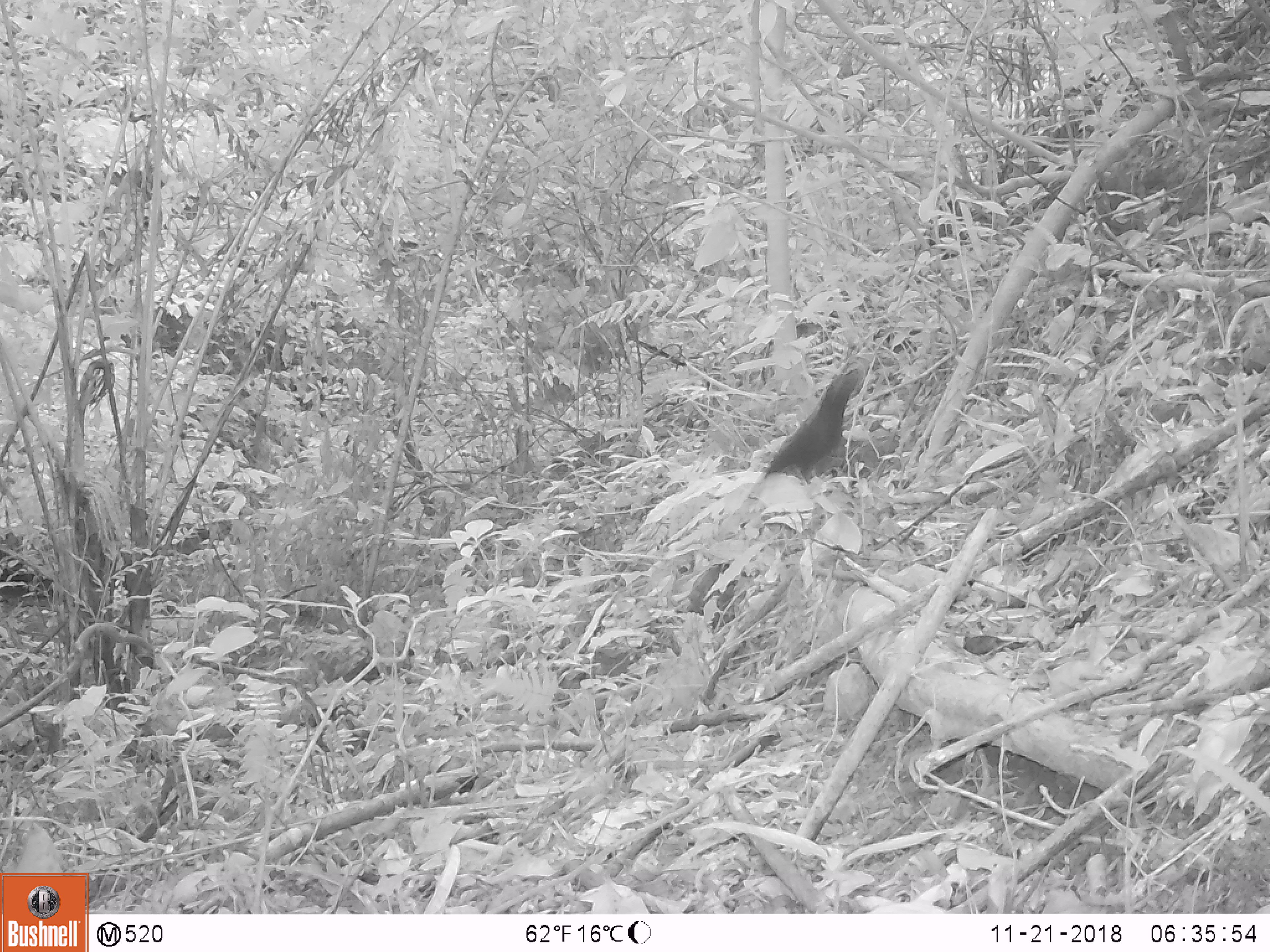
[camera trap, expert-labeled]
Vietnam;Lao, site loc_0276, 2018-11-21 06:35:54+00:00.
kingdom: Animalia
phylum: Chordata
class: Aves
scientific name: Aves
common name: bird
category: unidentified bird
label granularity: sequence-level